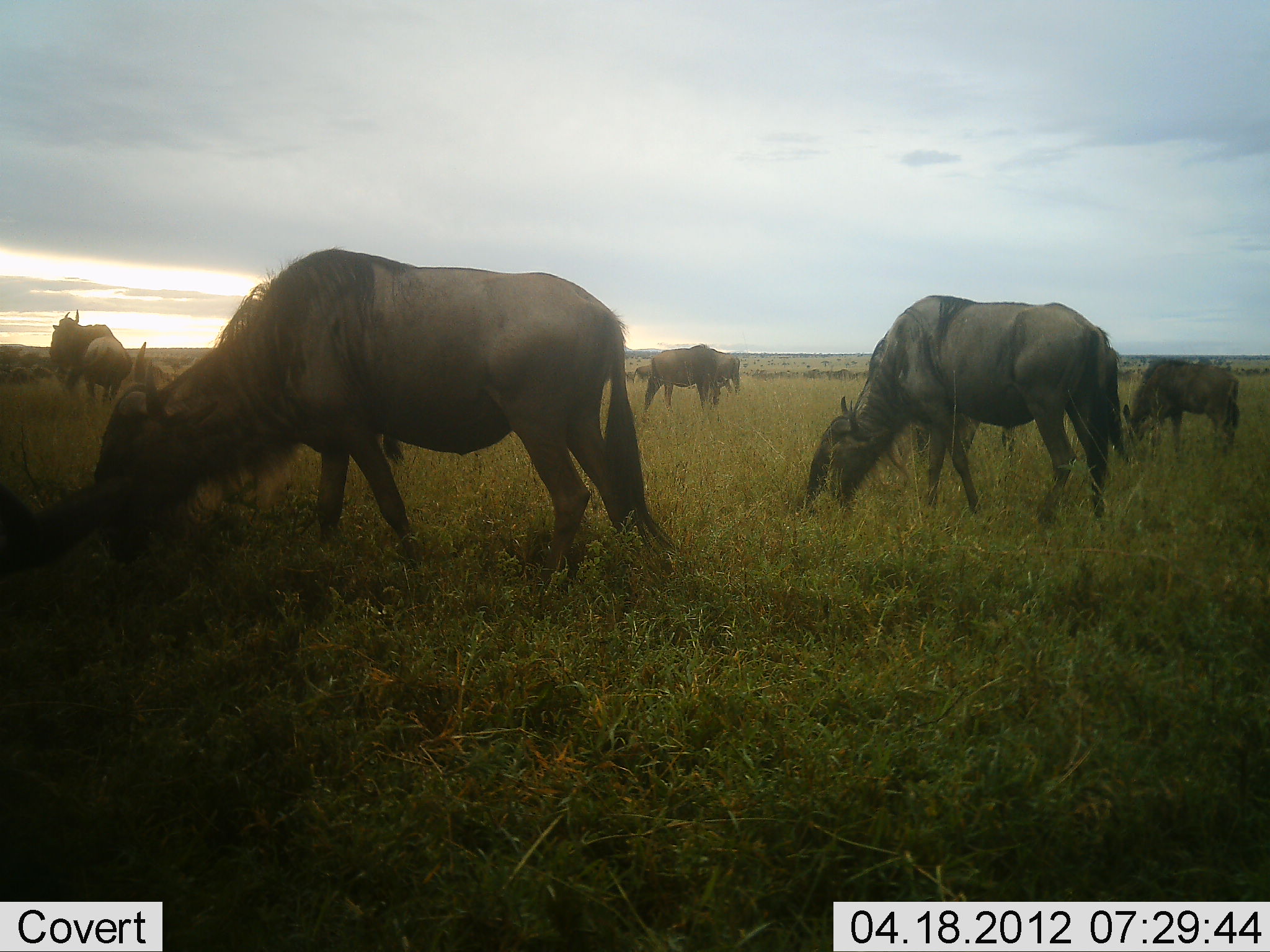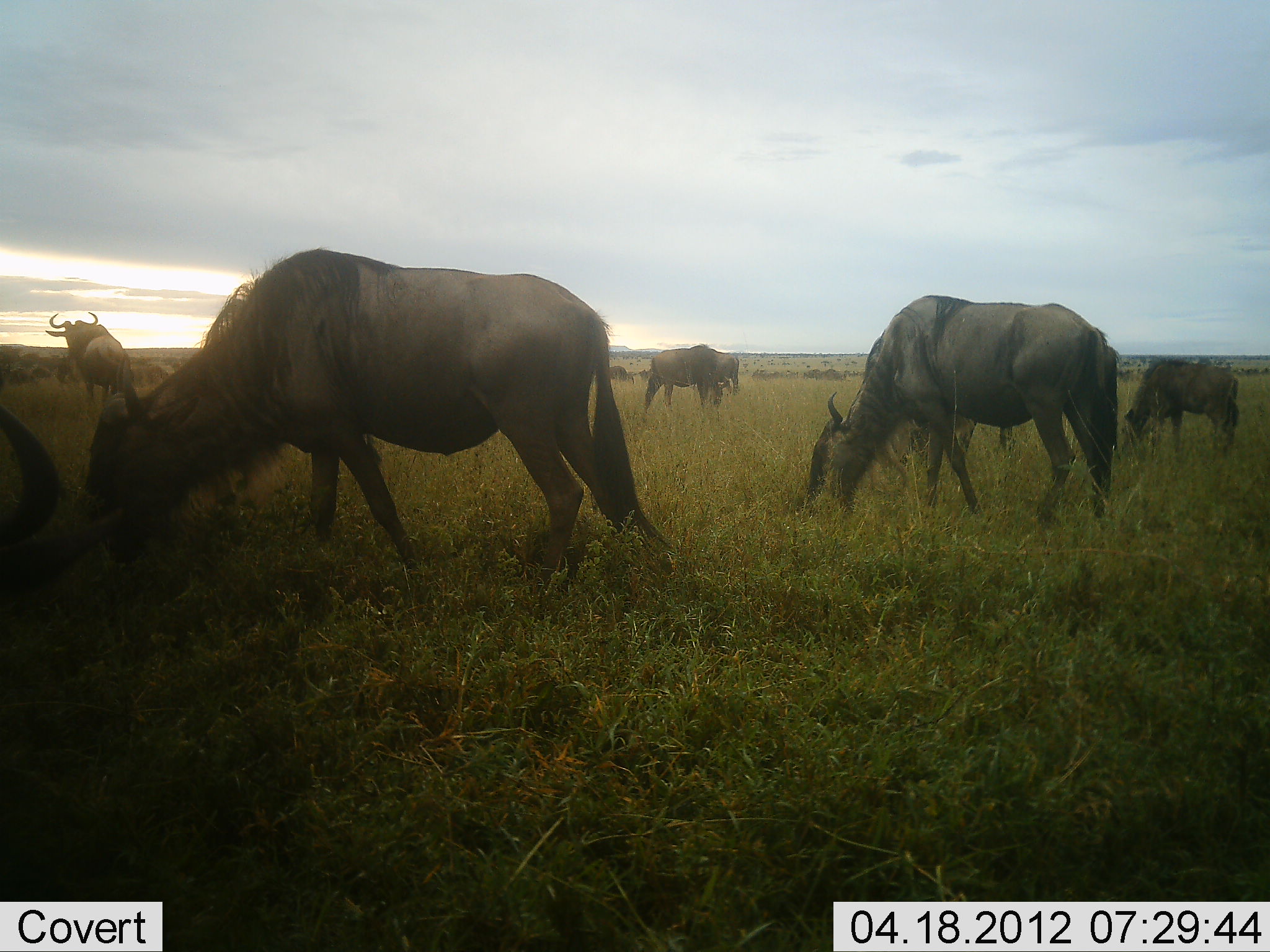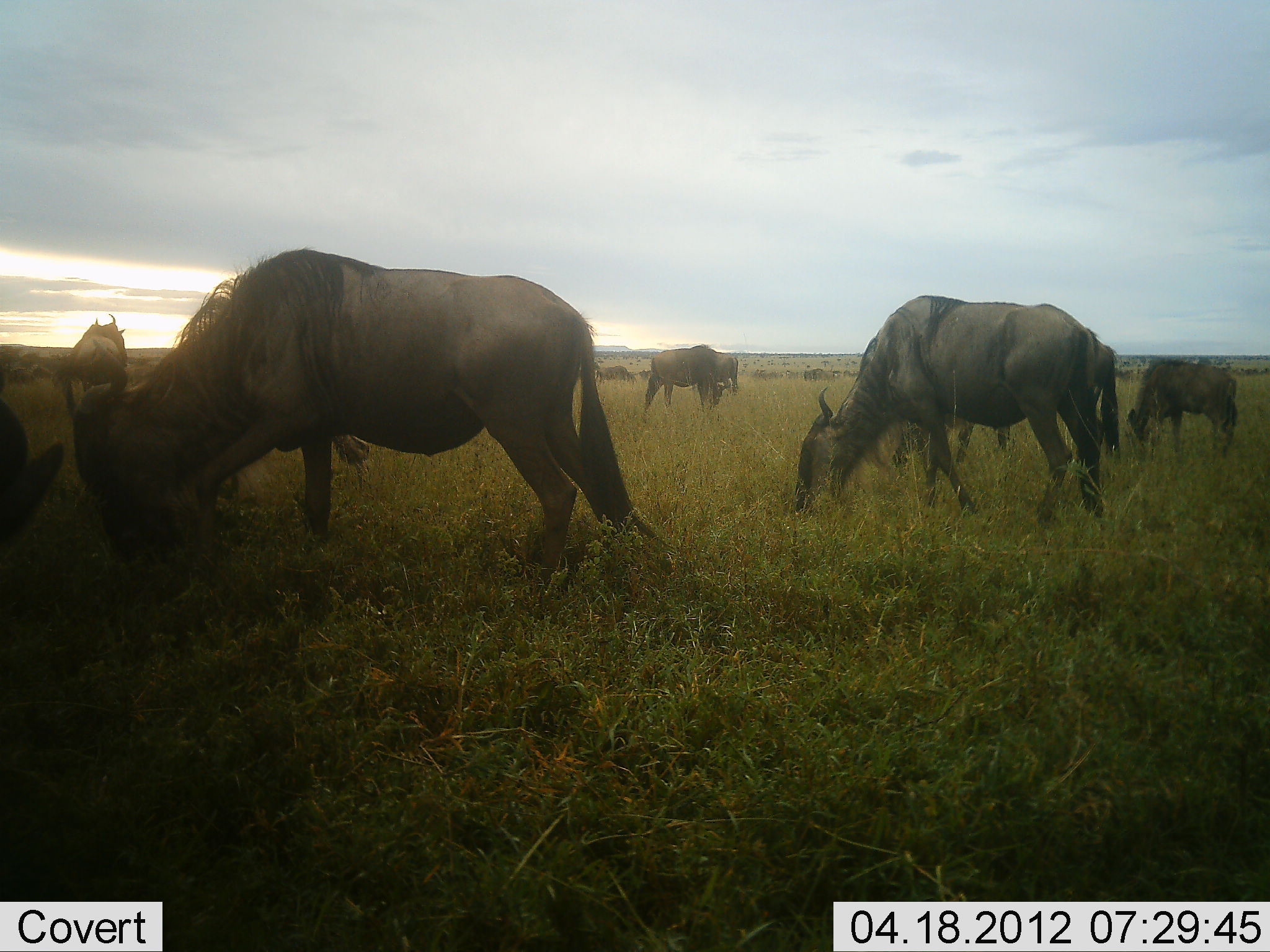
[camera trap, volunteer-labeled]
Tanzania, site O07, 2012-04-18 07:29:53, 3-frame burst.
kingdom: Animalia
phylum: Chordata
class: Mammalia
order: Artiodactyla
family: Bovidae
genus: Connochaetes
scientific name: Connochaetes taurinus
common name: blue wildebeest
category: wildebeest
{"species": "wildebeest (blue wildebeest) (Connochaetes taurinus)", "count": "7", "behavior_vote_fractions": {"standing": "38%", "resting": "8%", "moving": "15%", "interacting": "0%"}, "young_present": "8%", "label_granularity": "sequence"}